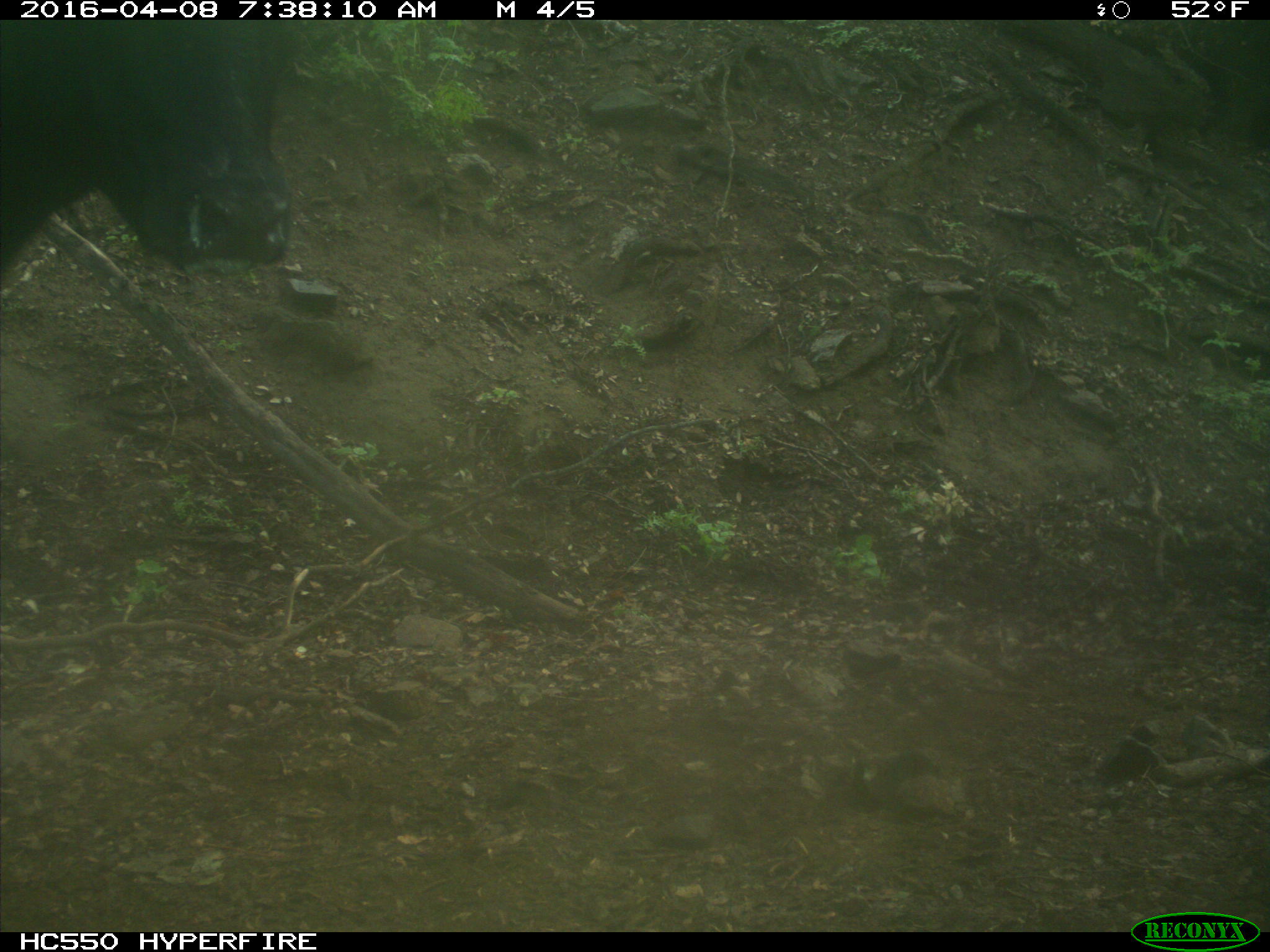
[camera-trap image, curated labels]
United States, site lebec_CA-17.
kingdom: Animalia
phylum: Chordata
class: Mammalia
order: Artiodactyla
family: Bovidae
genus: Bos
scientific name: Bos taurus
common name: domestic cow